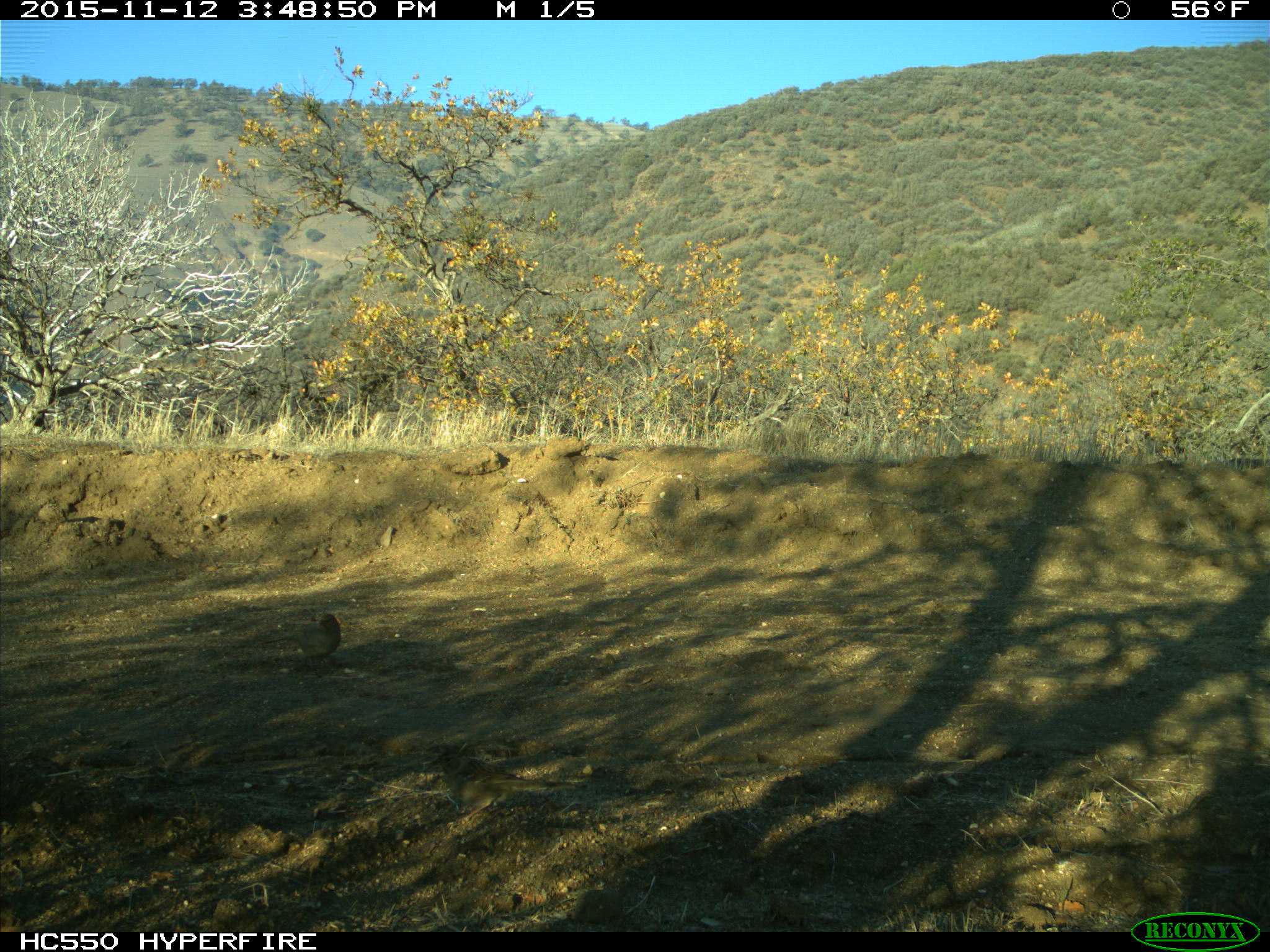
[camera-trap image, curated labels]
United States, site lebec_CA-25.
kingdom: Animalia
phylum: Chordata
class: Aves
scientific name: Aves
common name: birds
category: unidentified bird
Unidentified bird (birds) (Aves).